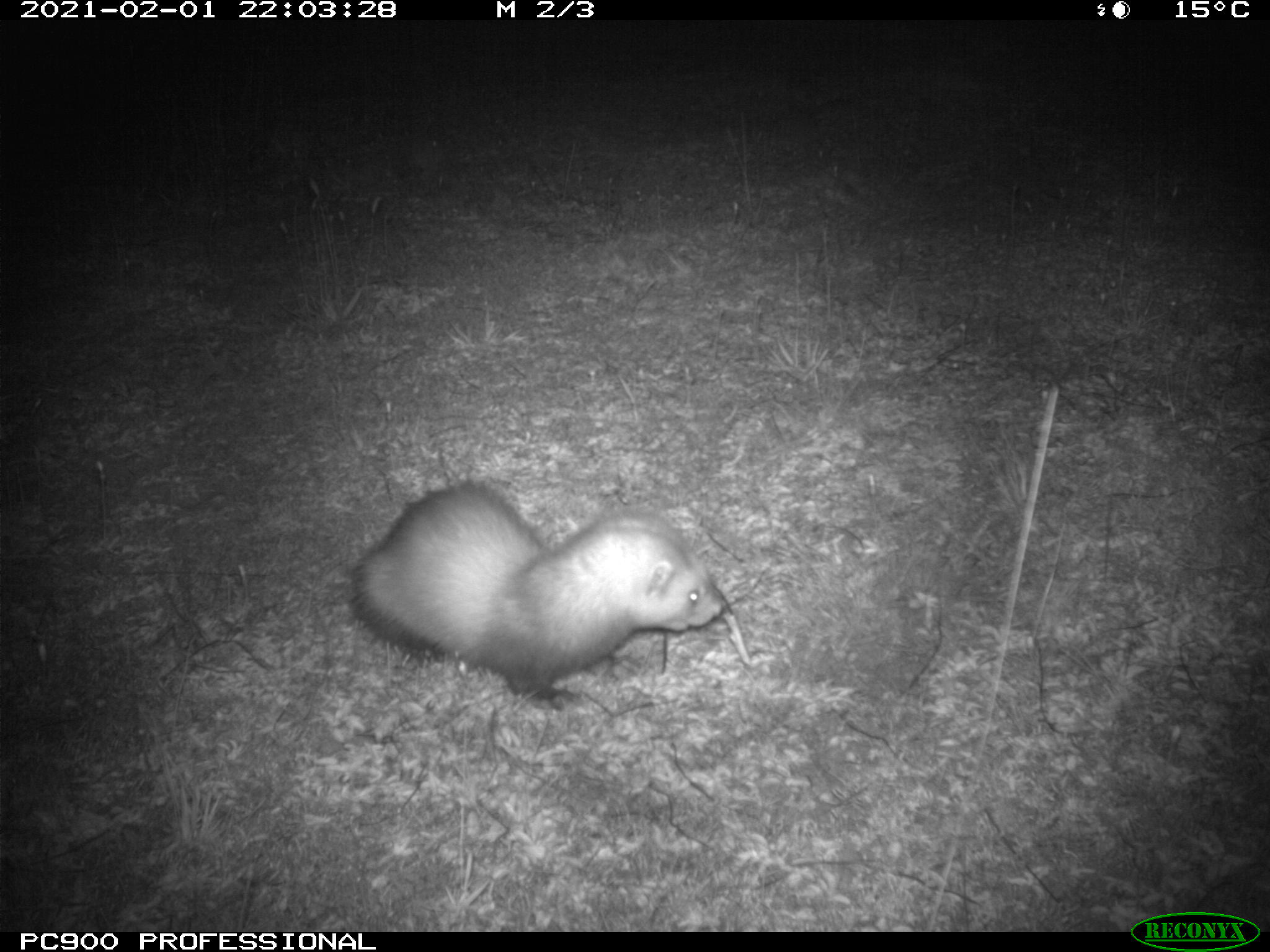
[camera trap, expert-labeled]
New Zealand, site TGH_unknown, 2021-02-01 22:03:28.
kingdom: Animalia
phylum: Chordata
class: Mammalia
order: Carnivora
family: Mustelidae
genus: Mustela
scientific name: Mustela furo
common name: ferret